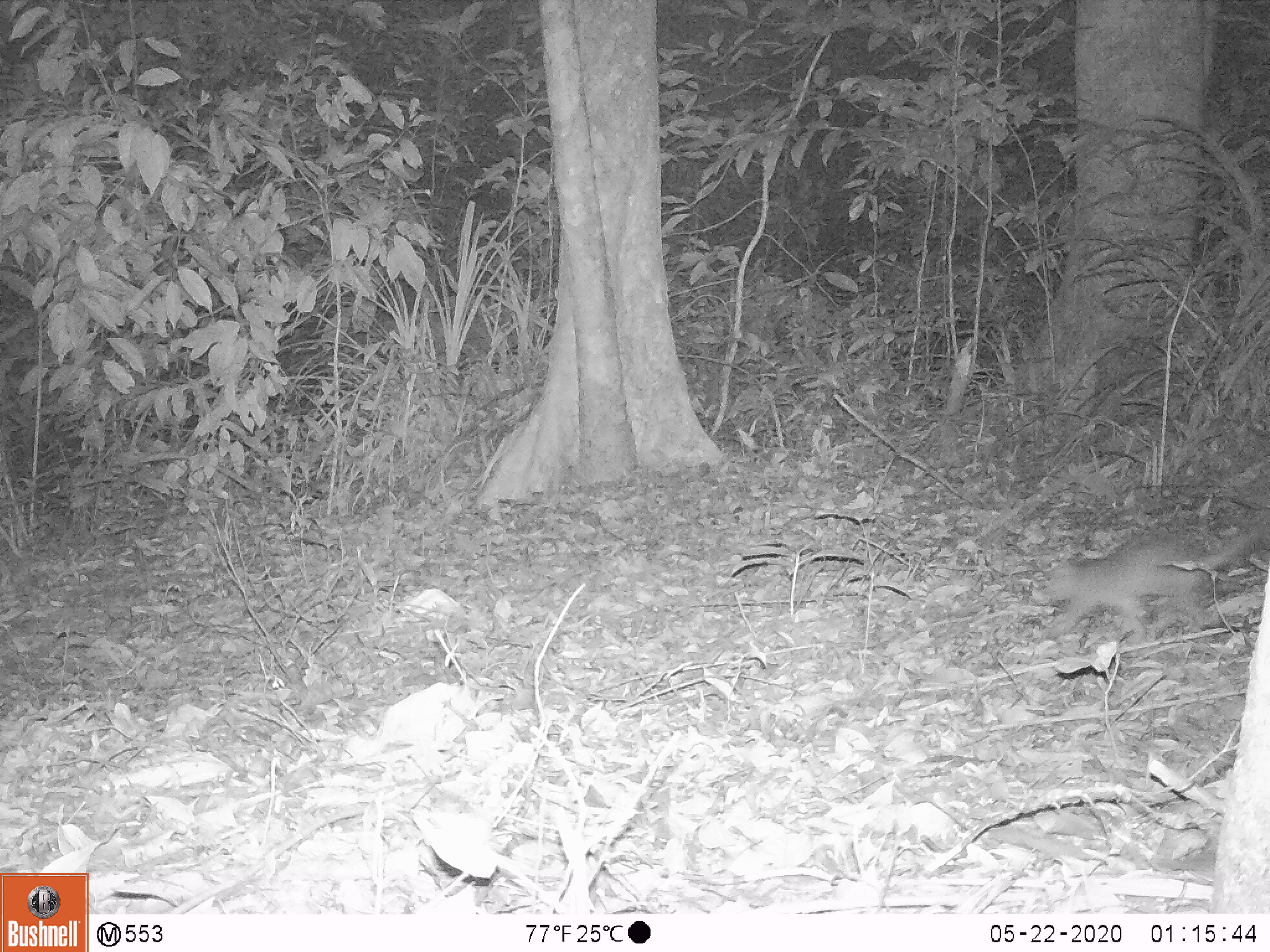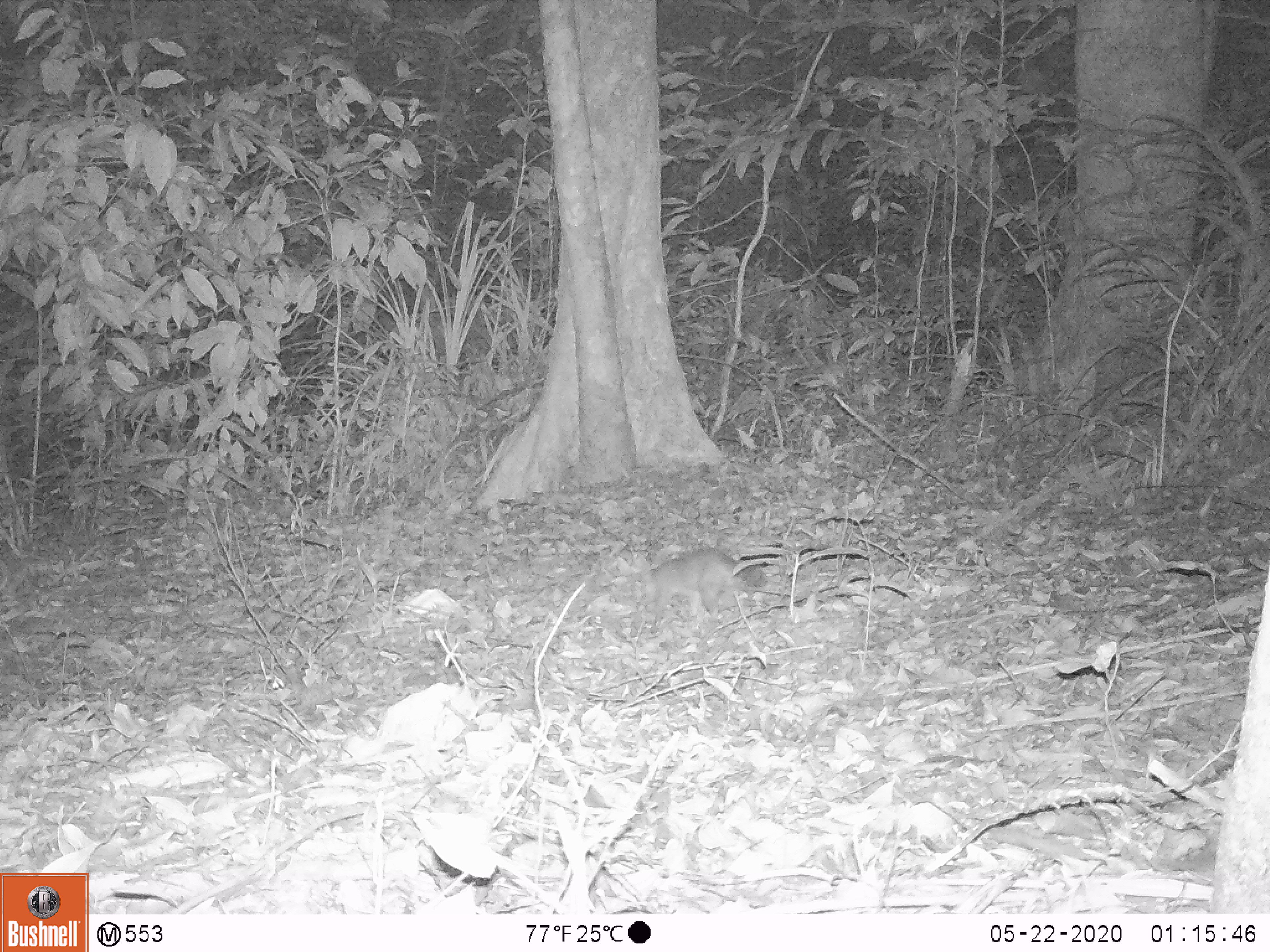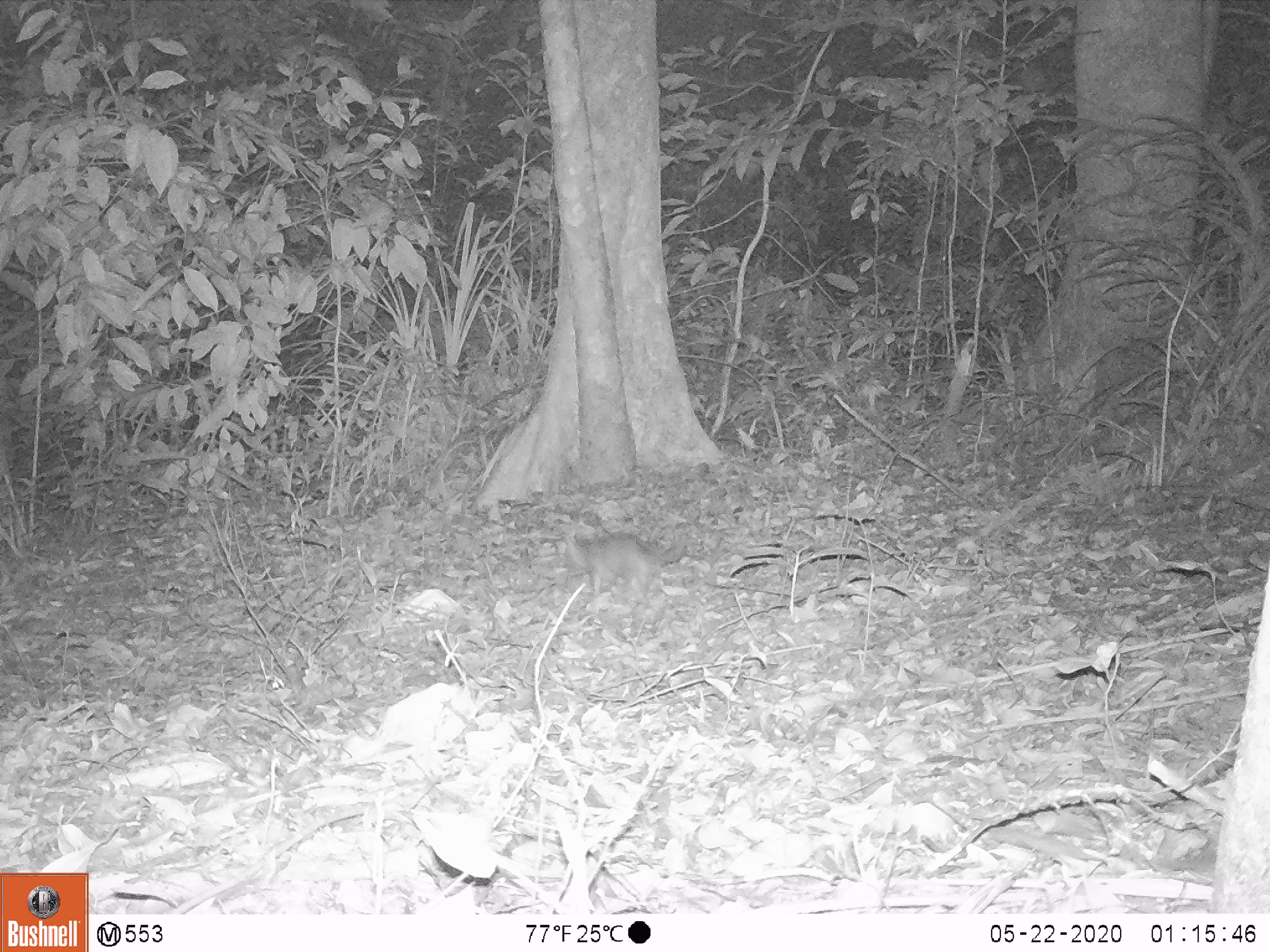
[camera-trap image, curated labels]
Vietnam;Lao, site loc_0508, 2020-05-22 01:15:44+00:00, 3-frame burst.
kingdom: Animalia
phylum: Chordata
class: Mammalia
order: Carnivora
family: Mustelidae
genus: Melogale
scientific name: Melogale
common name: ferret badger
Ferret badger (Melogale). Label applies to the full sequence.